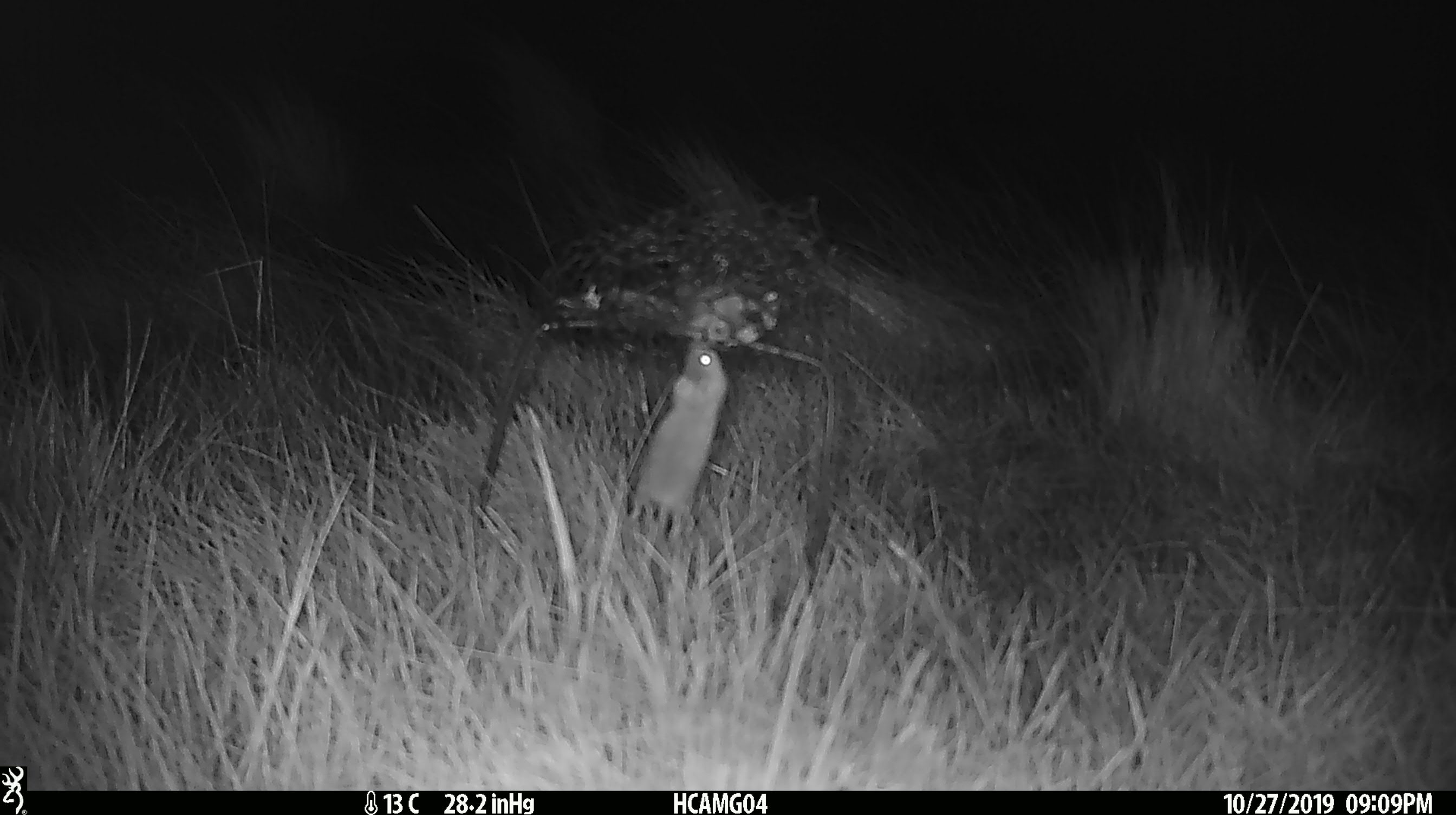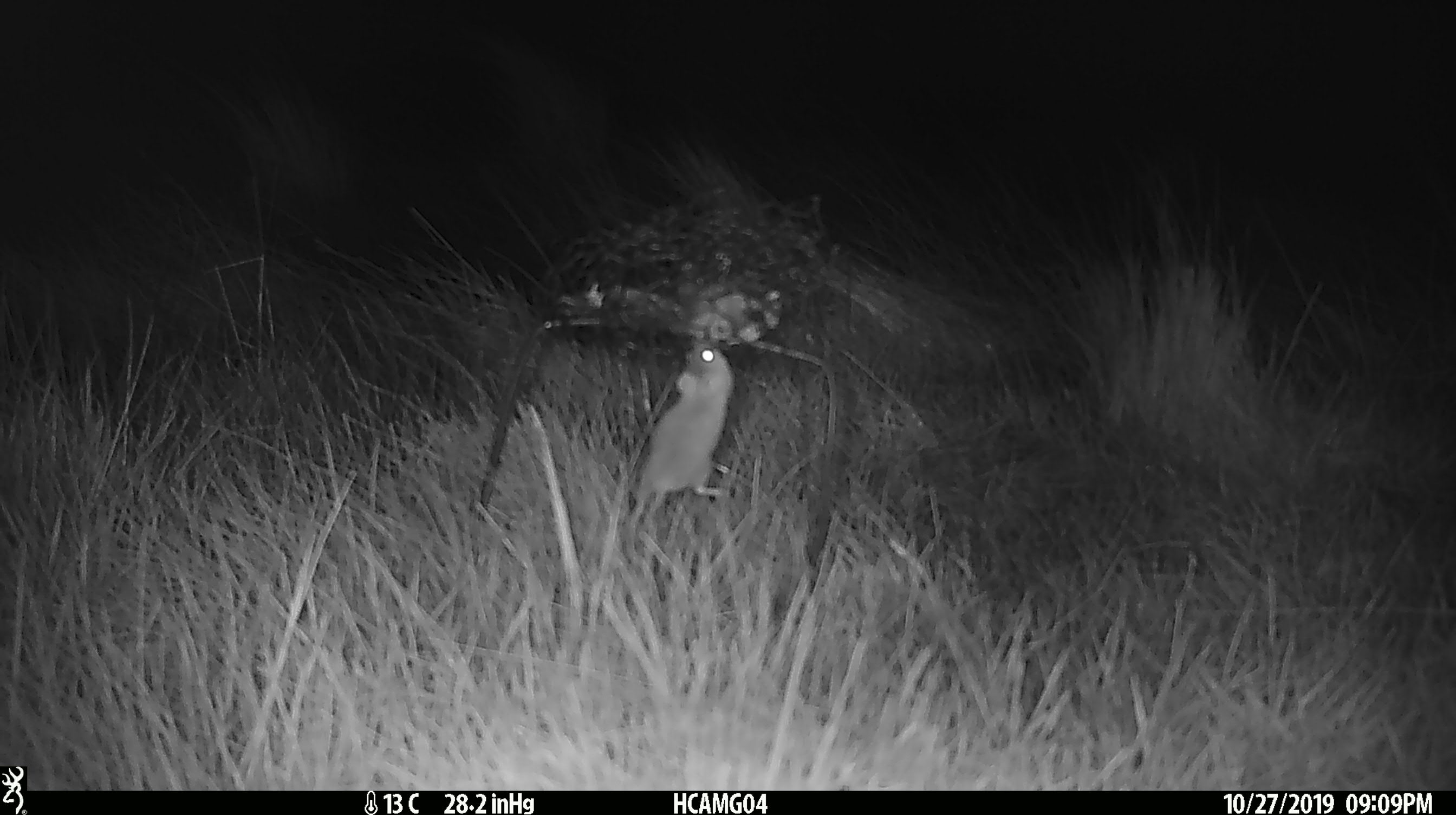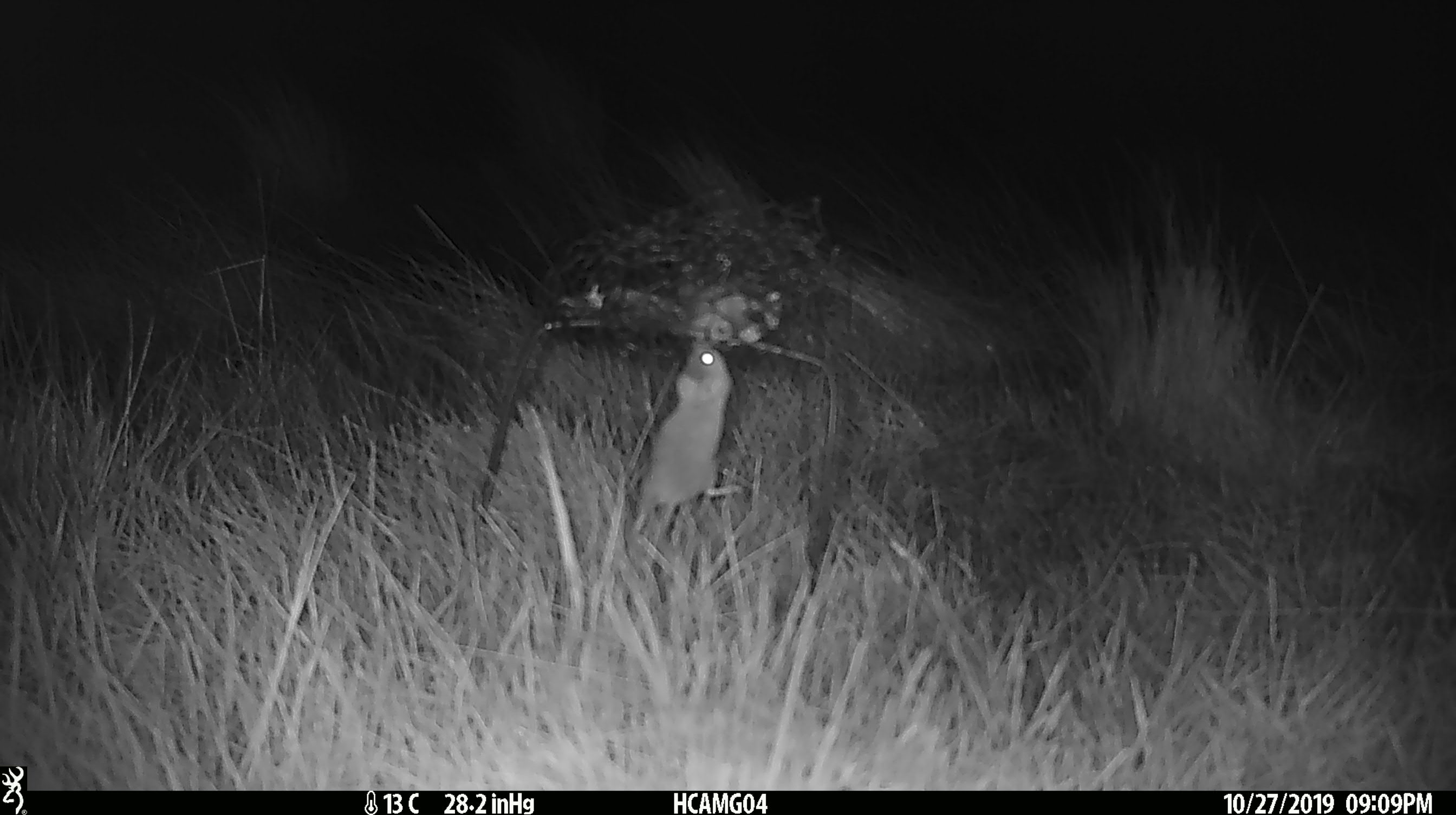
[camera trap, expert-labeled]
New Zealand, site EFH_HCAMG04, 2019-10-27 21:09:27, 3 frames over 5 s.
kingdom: Animalia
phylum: Chordata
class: Mammalia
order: Rodentia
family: Muridae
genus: Mus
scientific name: Mus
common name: mouse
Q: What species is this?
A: Mouse (Mus).